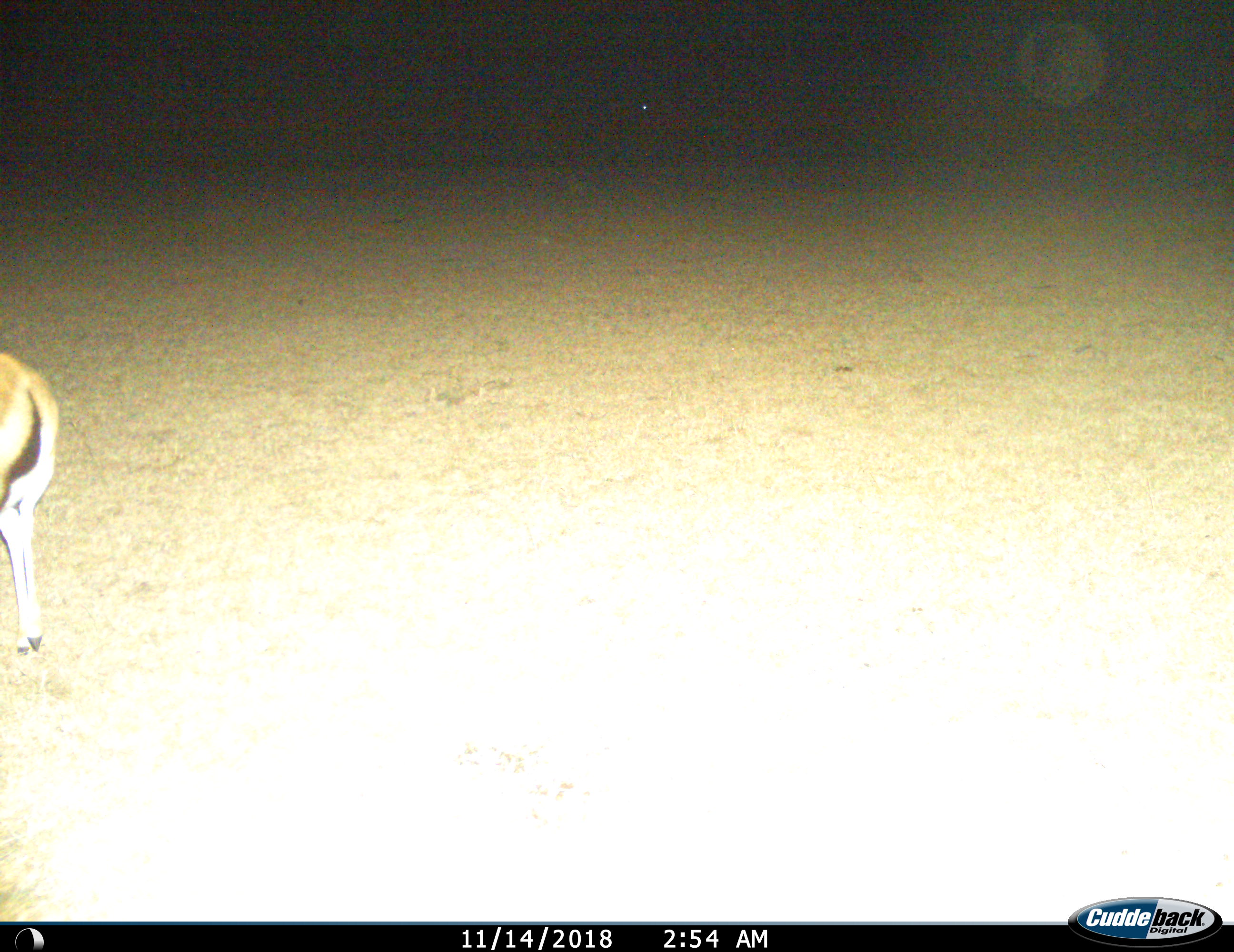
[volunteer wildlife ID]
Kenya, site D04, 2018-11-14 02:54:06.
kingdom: Animalia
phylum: Chordata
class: Mammalia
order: Artiodactyla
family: Bovidae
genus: Nanger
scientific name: Nanger granti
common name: grant's gazelle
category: gazellegrants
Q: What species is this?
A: Gazellegrants (grant's gazelle) (Nanger granti).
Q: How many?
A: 1.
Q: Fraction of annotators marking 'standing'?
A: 75%.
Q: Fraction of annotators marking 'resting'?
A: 0%.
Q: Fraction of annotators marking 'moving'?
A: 25%.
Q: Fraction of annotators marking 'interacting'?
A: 0%.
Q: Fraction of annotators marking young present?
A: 0%.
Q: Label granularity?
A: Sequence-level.